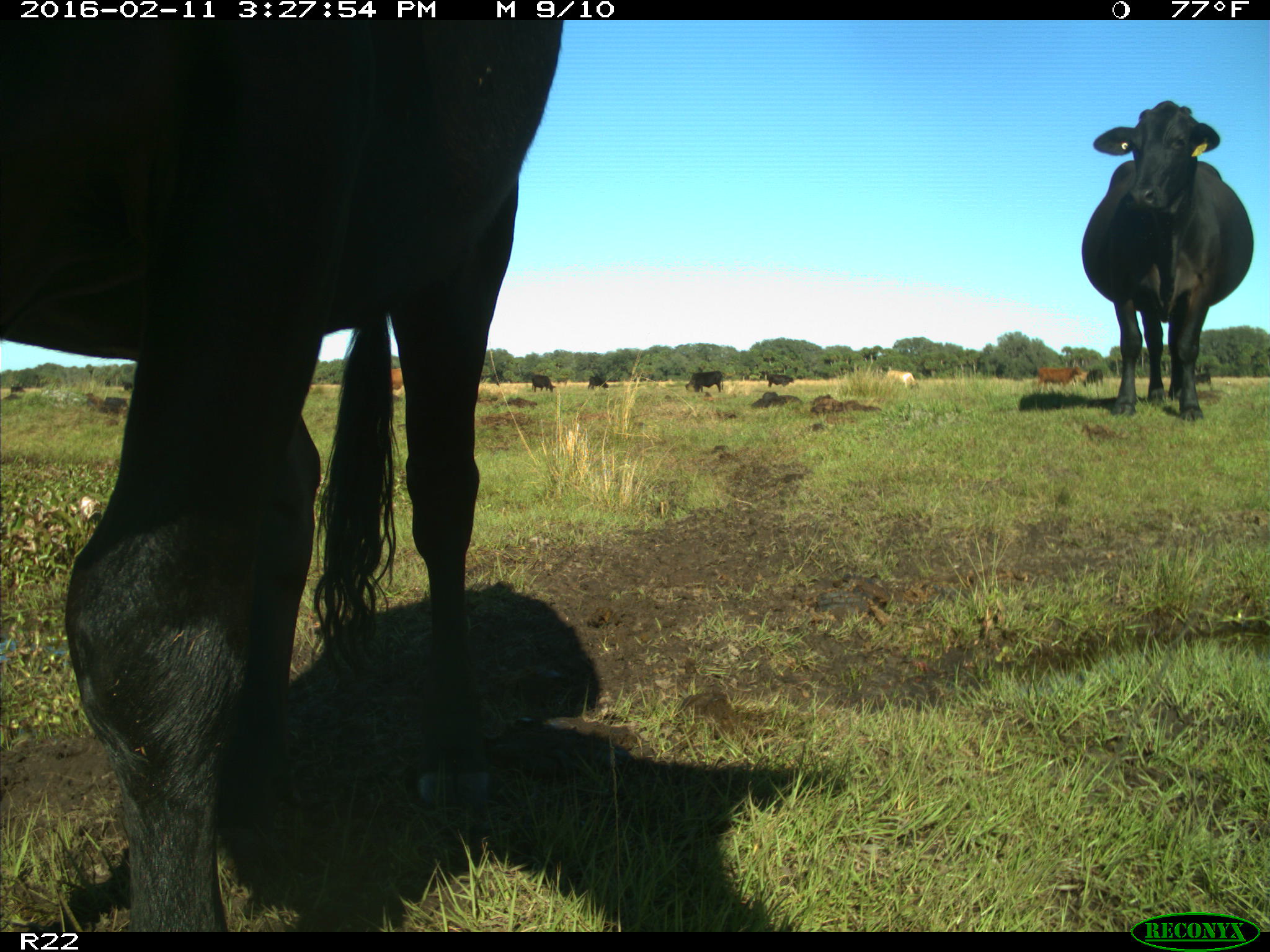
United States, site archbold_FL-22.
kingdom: Animalia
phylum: Chordata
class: Mammalia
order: Artiodactyla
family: Bovidae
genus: Bos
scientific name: Bos taurus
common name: domestic cow